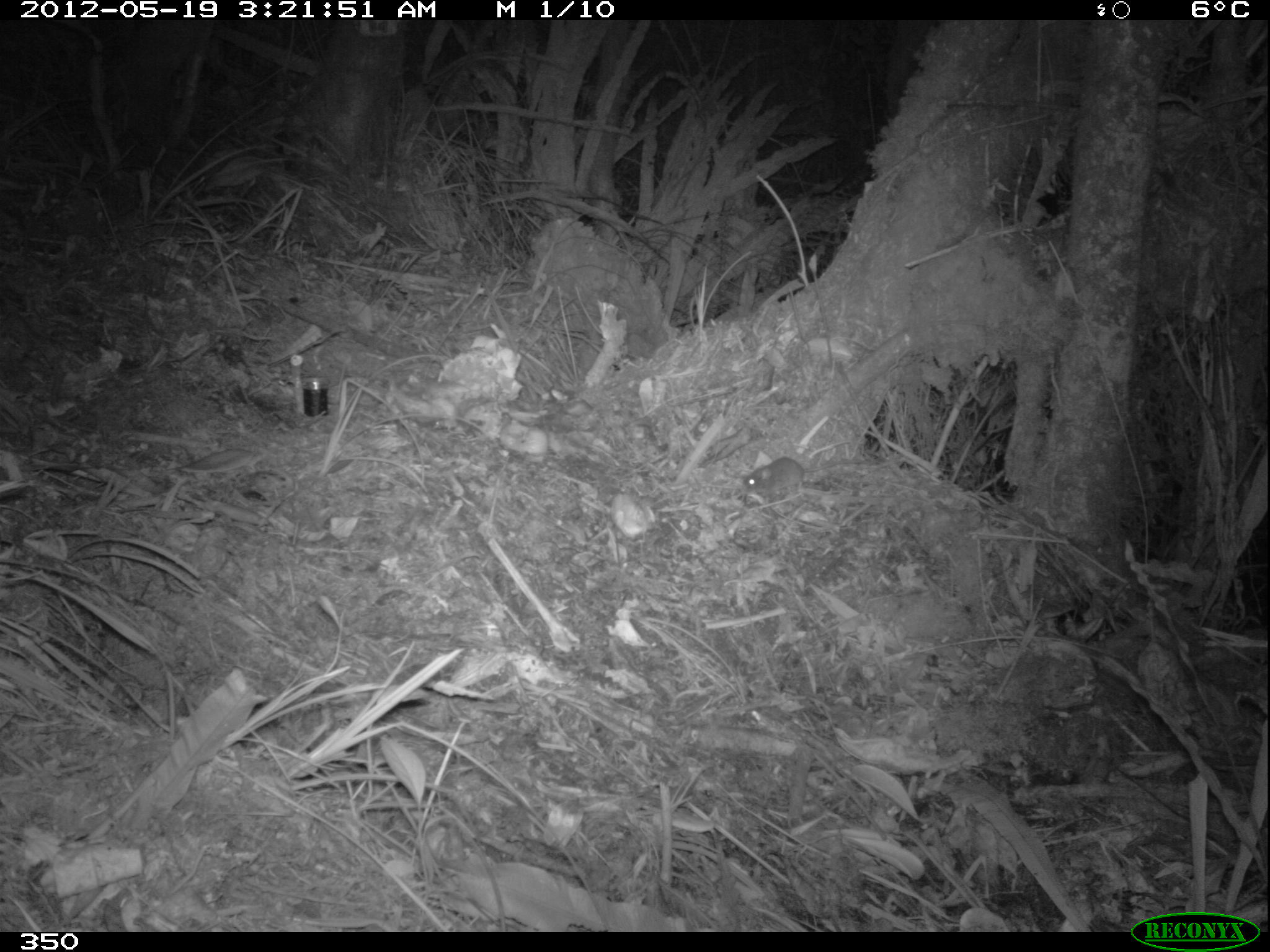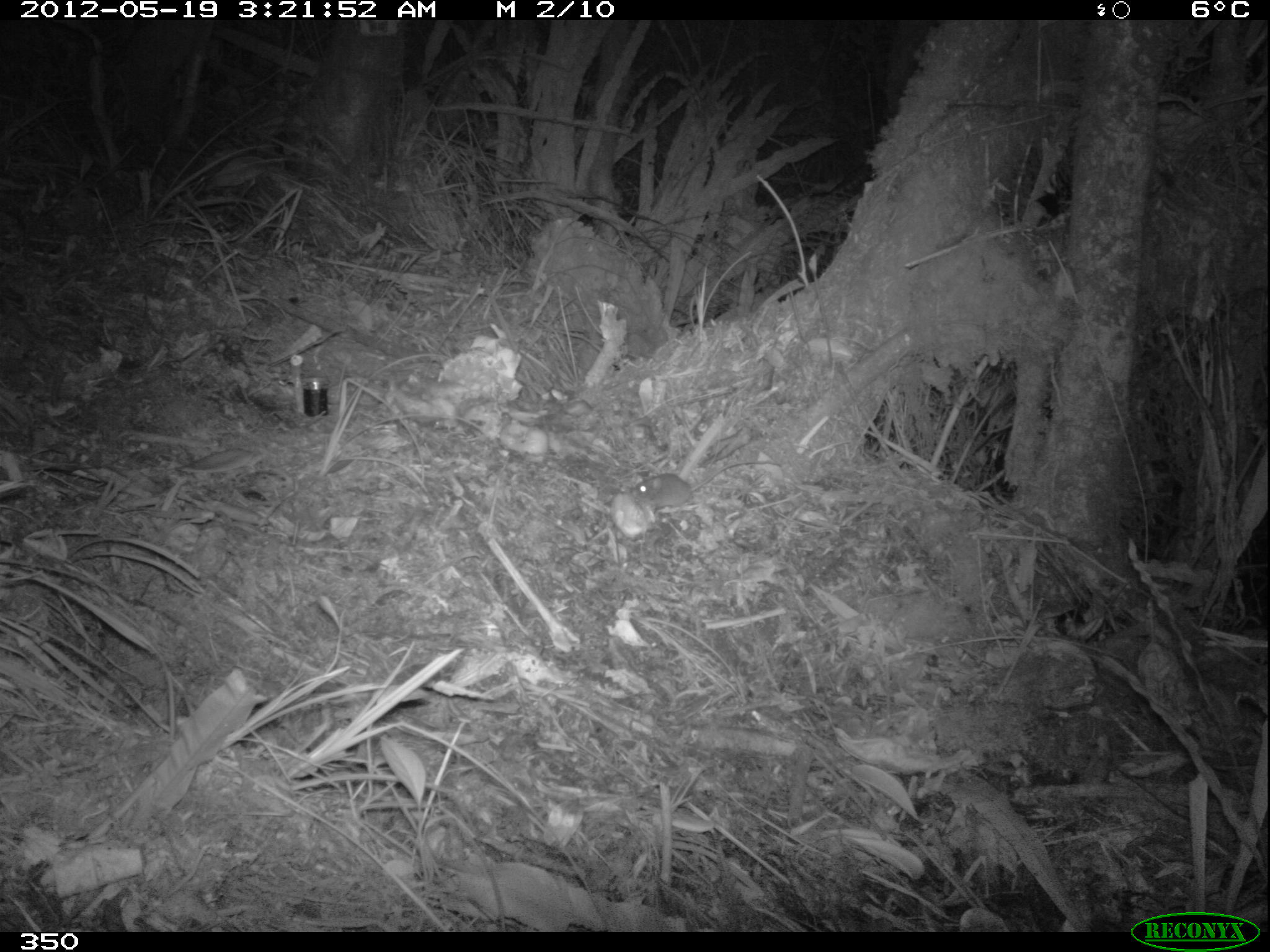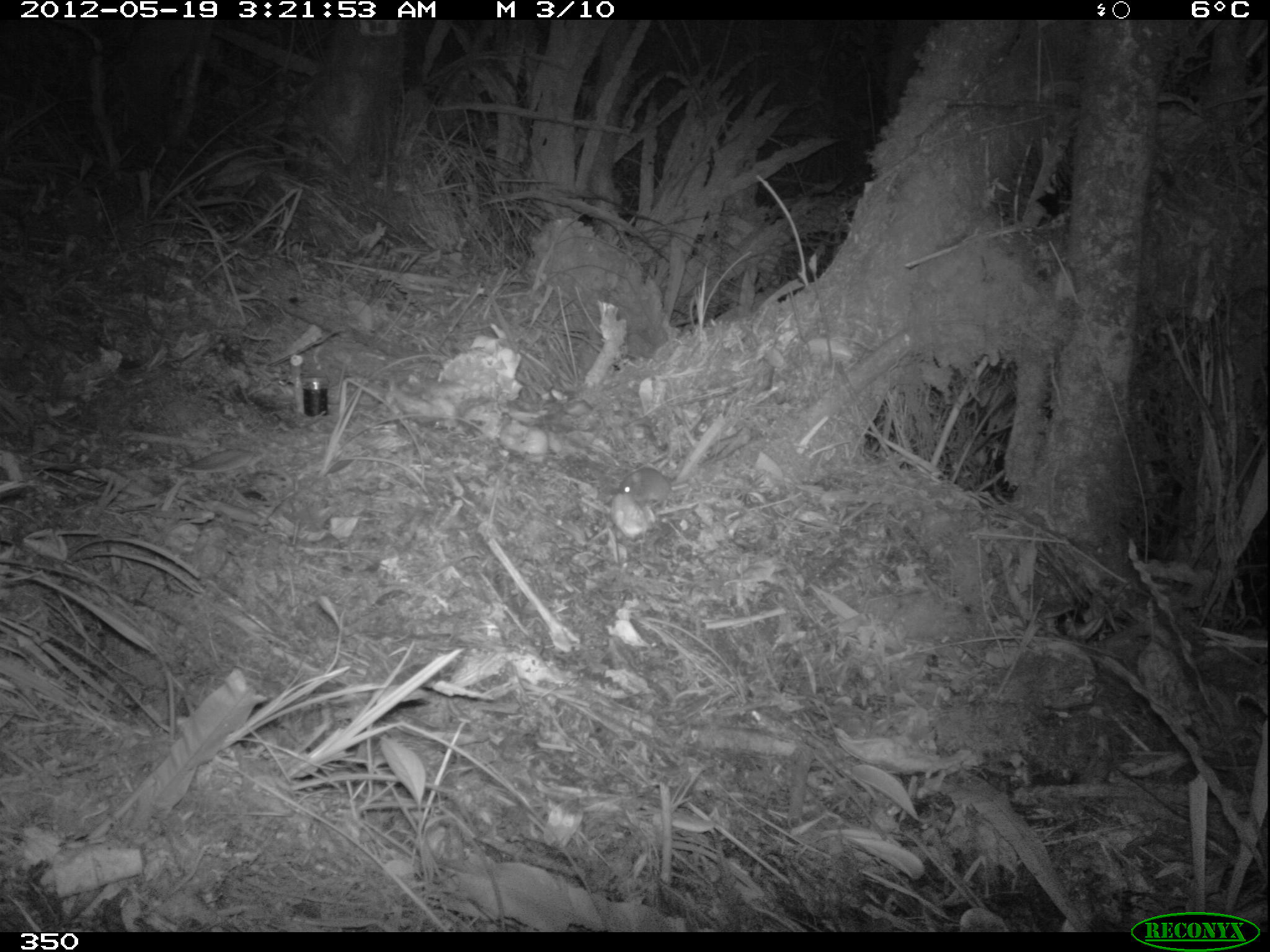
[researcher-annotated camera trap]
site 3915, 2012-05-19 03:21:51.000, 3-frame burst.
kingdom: Animalia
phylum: Chordata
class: Mammalia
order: Rodentia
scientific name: Rodentia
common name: rodents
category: unknown rodent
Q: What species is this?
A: Unknown rodent (rodents) (Rodentia).